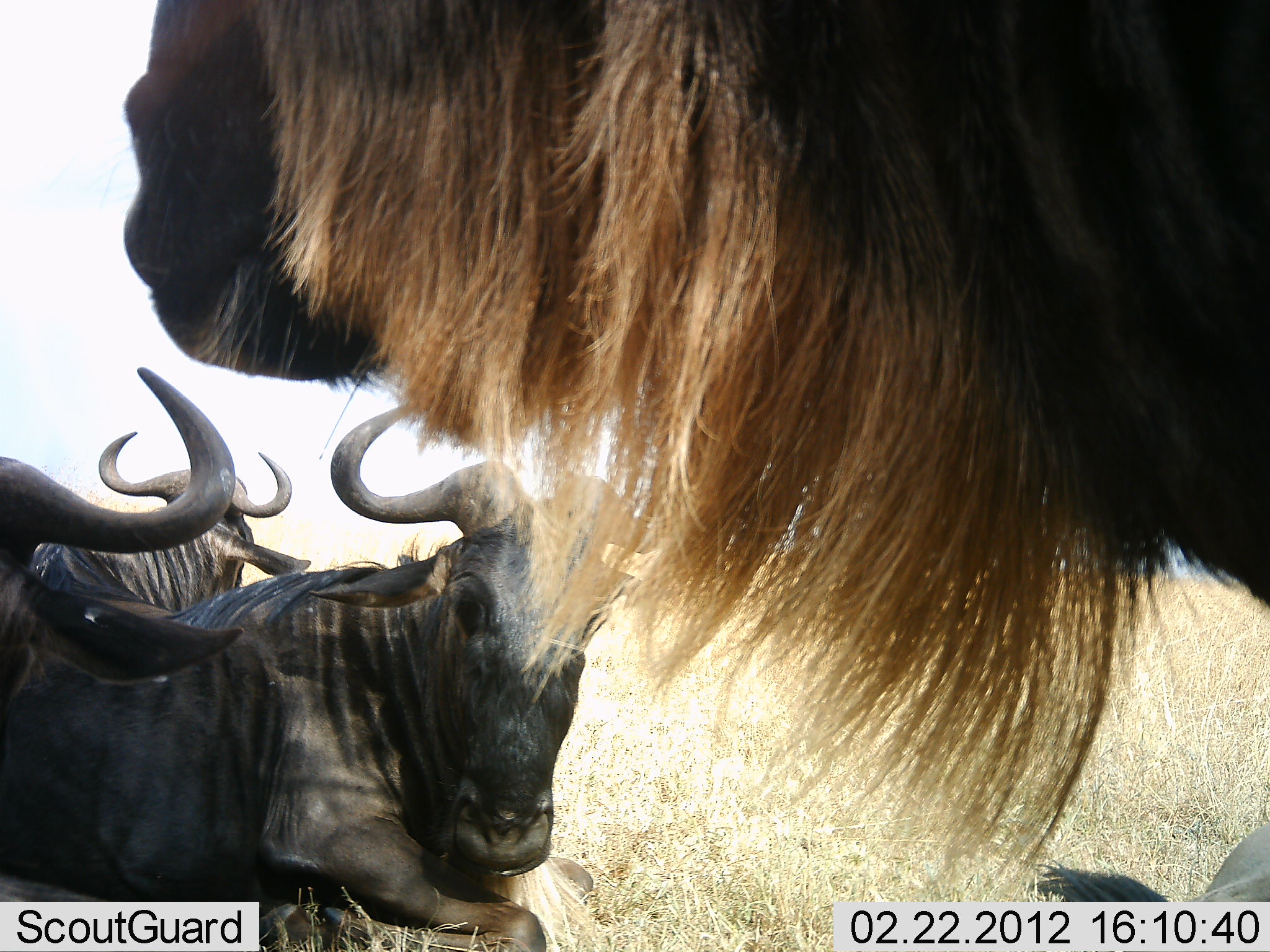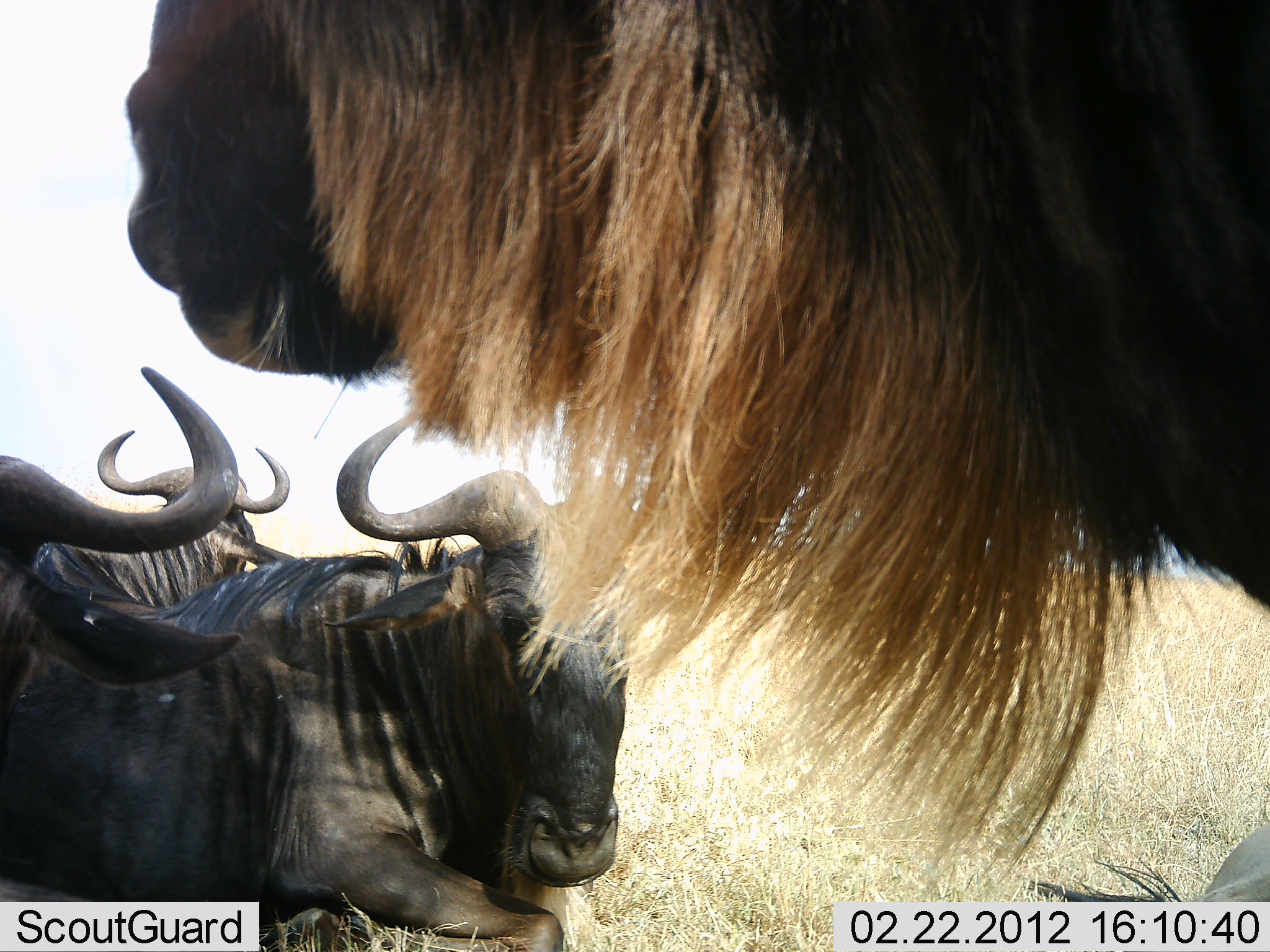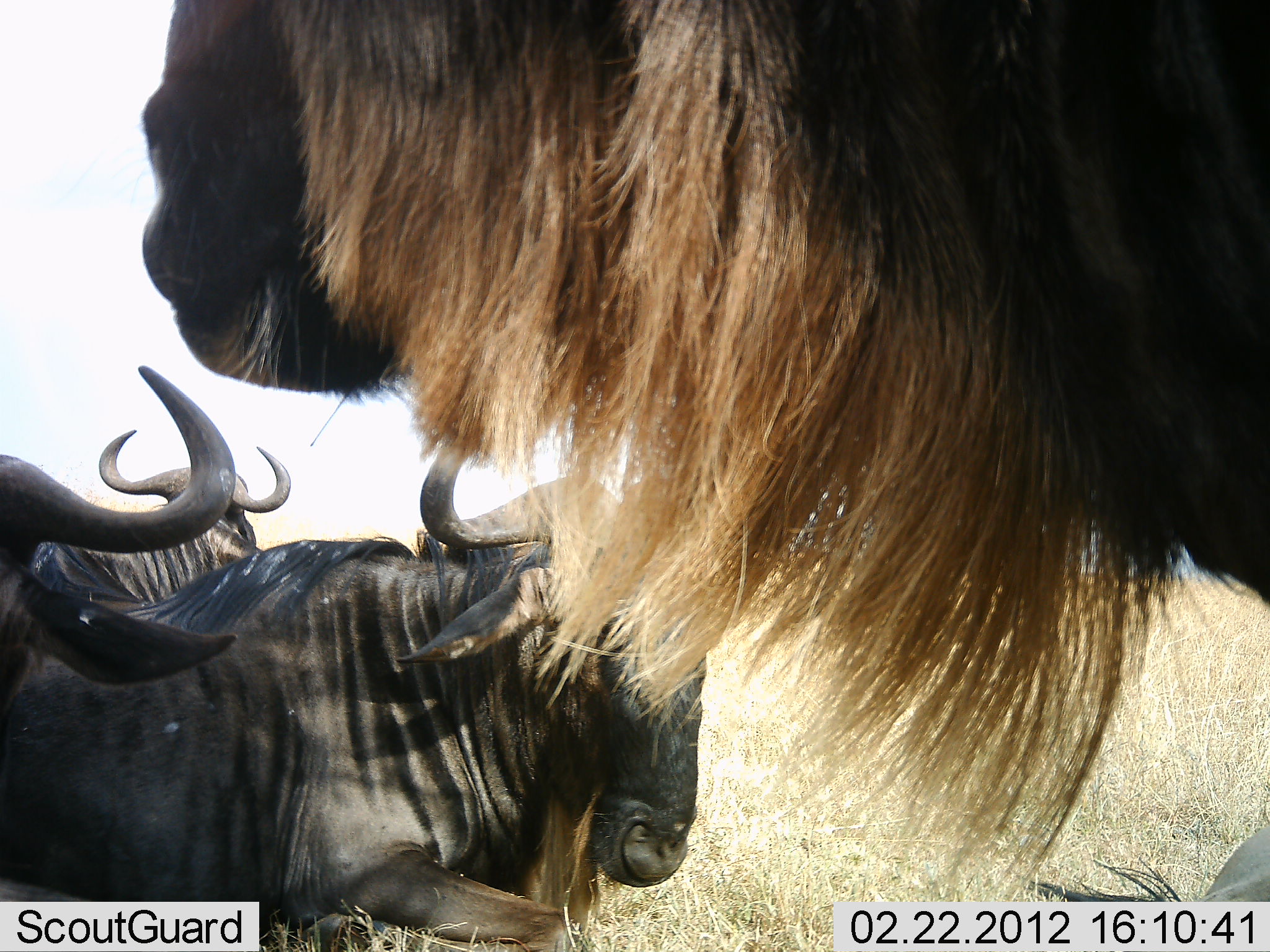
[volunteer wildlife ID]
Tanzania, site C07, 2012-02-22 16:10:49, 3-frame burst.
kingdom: Animalia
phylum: Chordata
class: Mammalia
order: Artiodactyla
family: Bovidae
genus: Connochaetes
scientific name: Connochaetes taurinus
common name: blue wildebeest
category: wildebeest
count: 4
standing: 75%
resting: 71%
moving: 4%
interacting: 4%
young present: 0%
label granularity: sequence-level